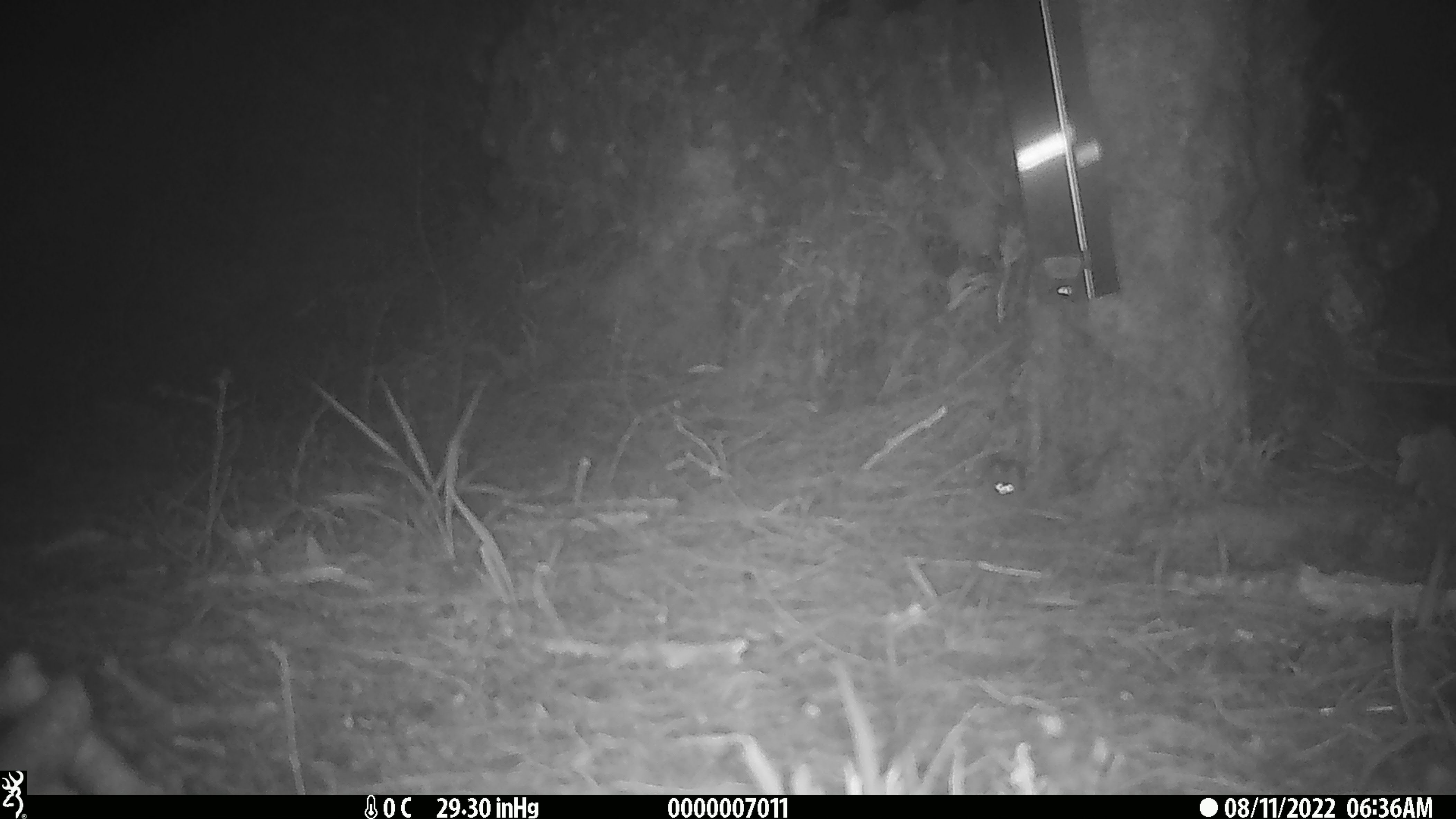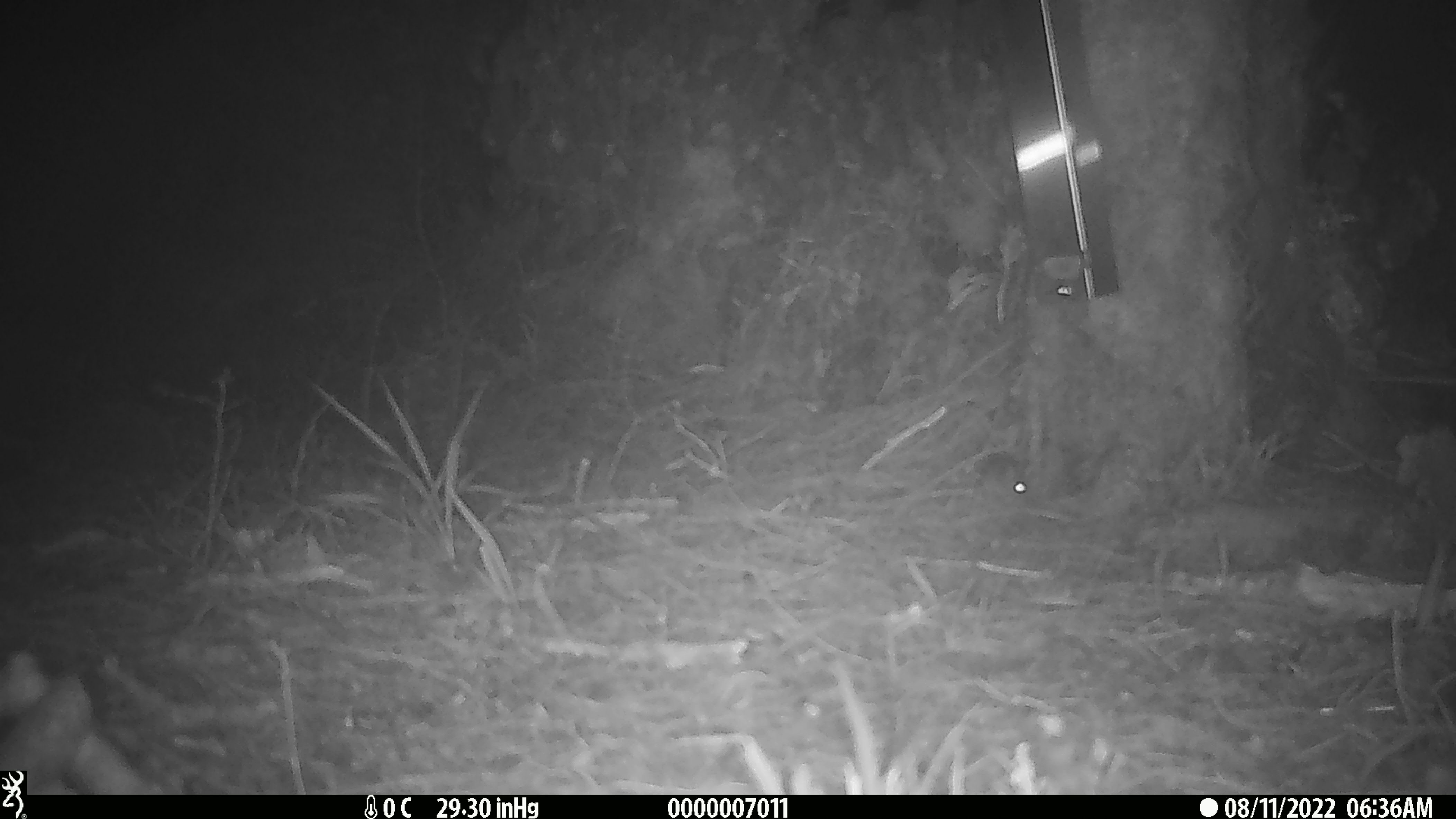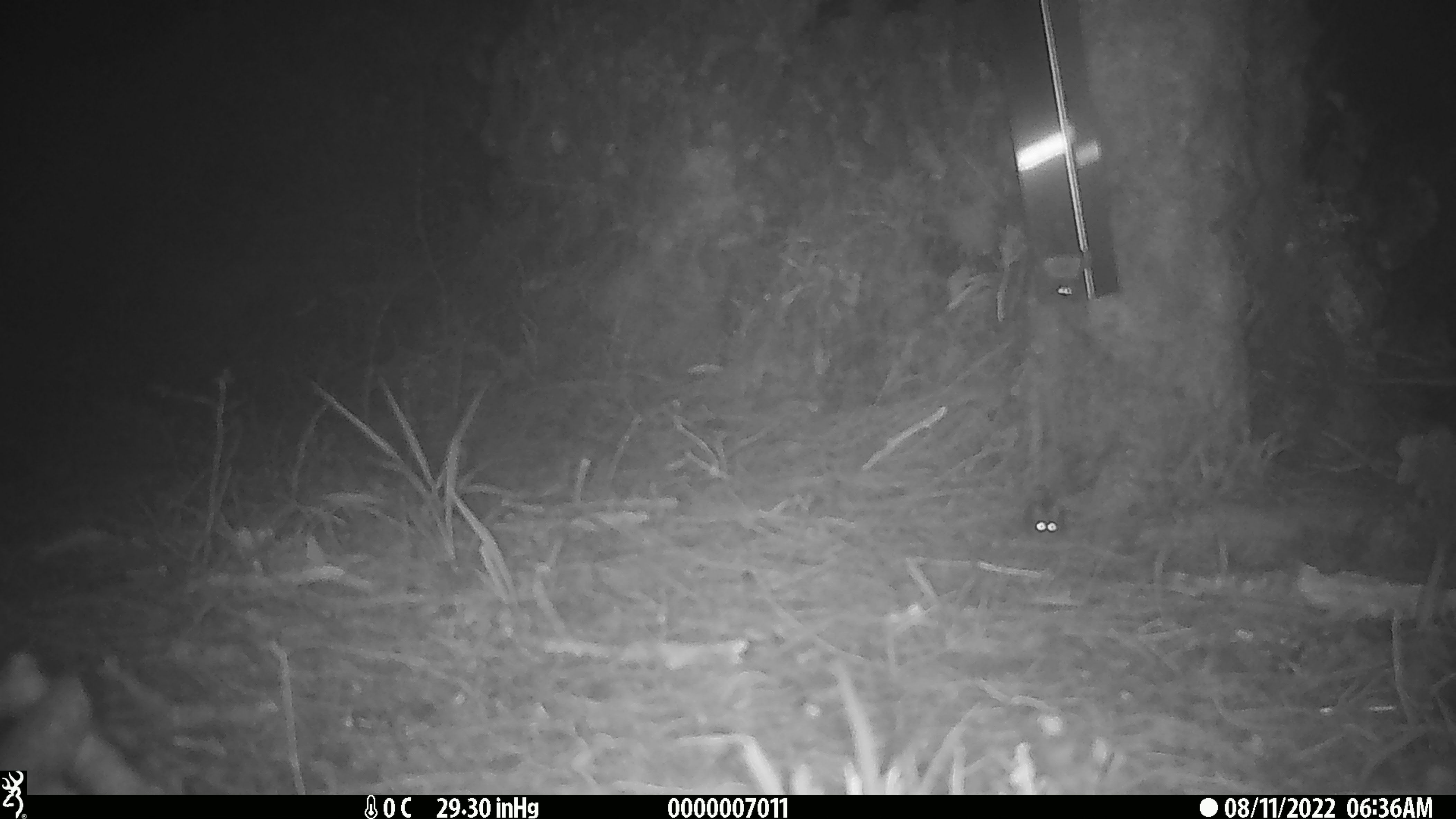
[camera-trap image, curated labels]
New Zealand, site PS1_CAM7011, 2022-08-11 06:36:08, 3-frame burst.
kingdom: Animalia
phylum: Chordata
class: Mammalia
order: Rodentia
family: Muridae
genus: Mus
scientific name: Mus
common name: mouse